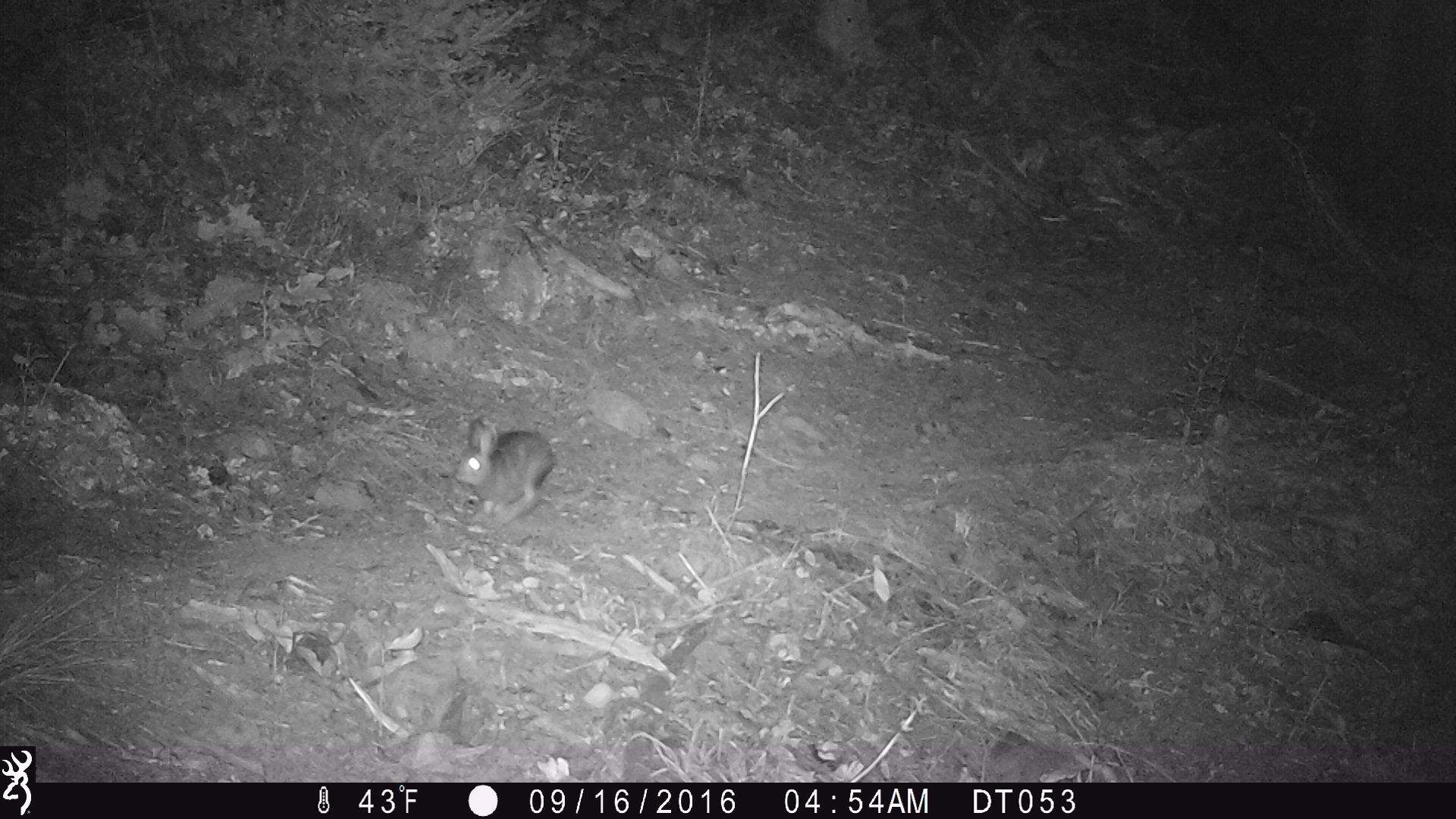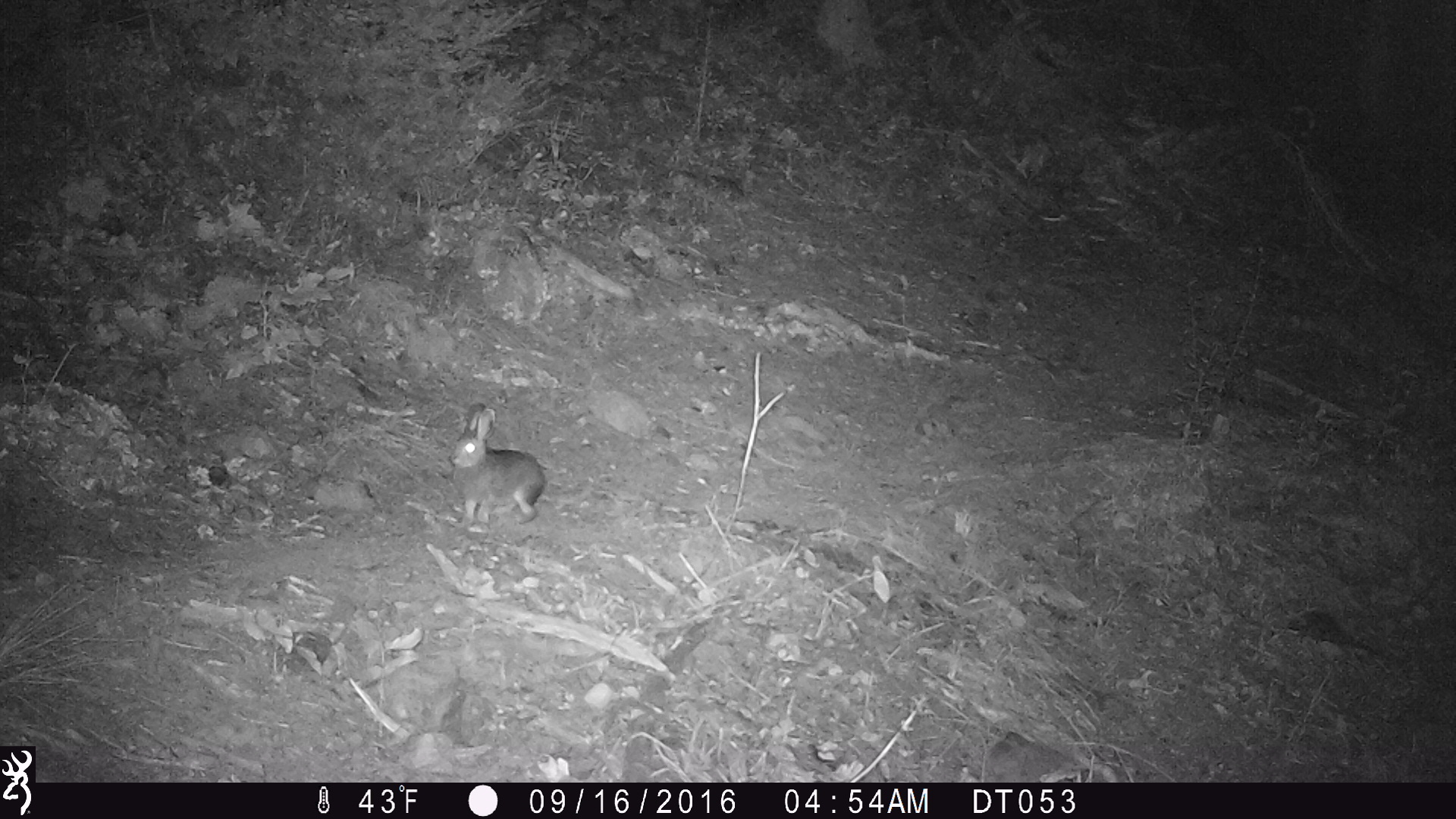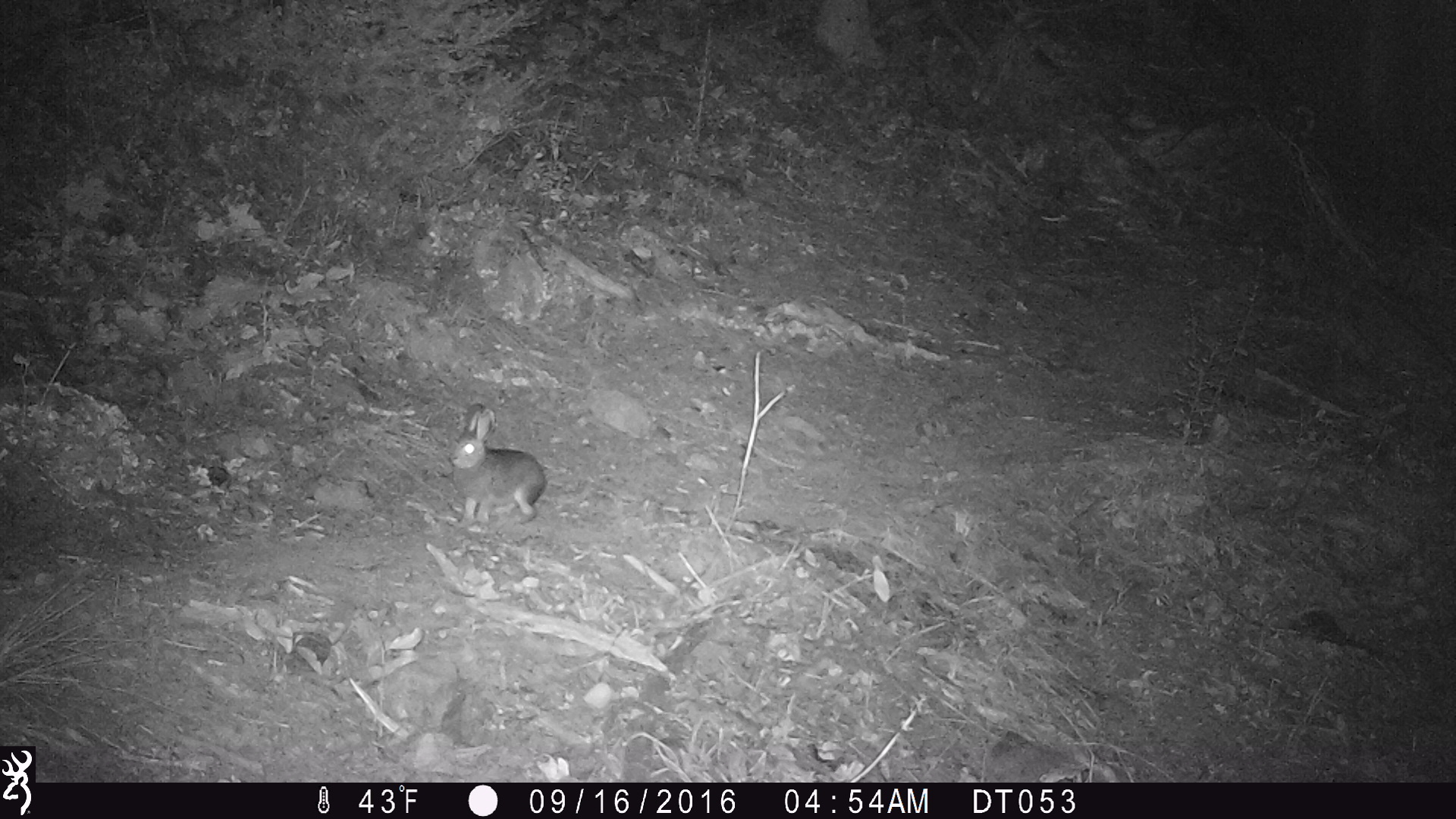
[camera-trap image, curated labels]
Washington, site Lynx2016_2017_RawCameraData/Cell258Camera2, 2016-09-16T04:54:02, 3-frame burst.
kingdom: Animalia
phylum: Chordata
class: Mammalia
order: Lagomorpha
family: Leporidae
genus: Lepus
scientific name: Lepus americanus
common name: snowshoe hare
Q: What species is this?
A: Lepus americanus (snowshoe hare).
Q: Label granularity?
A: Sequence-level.